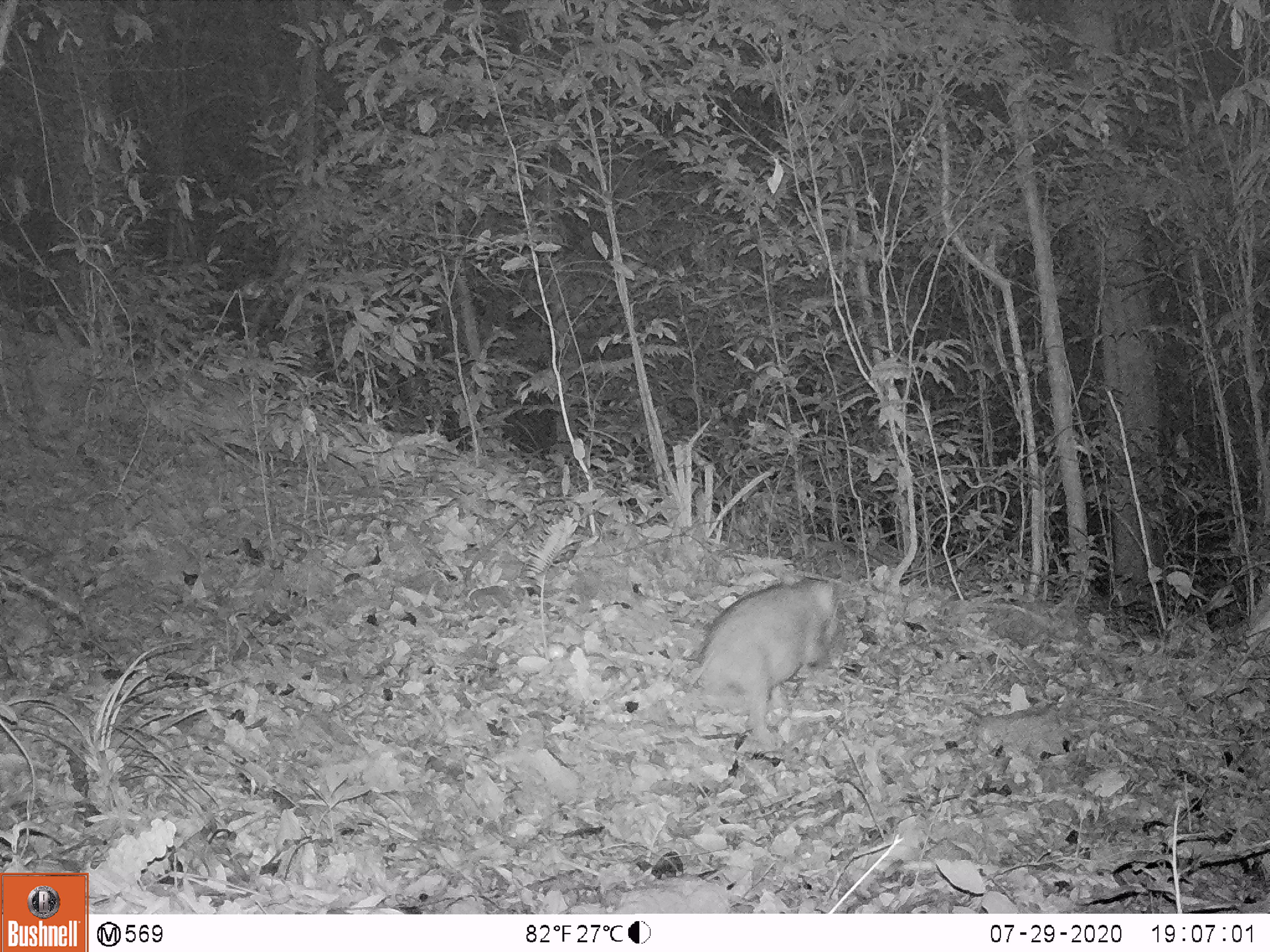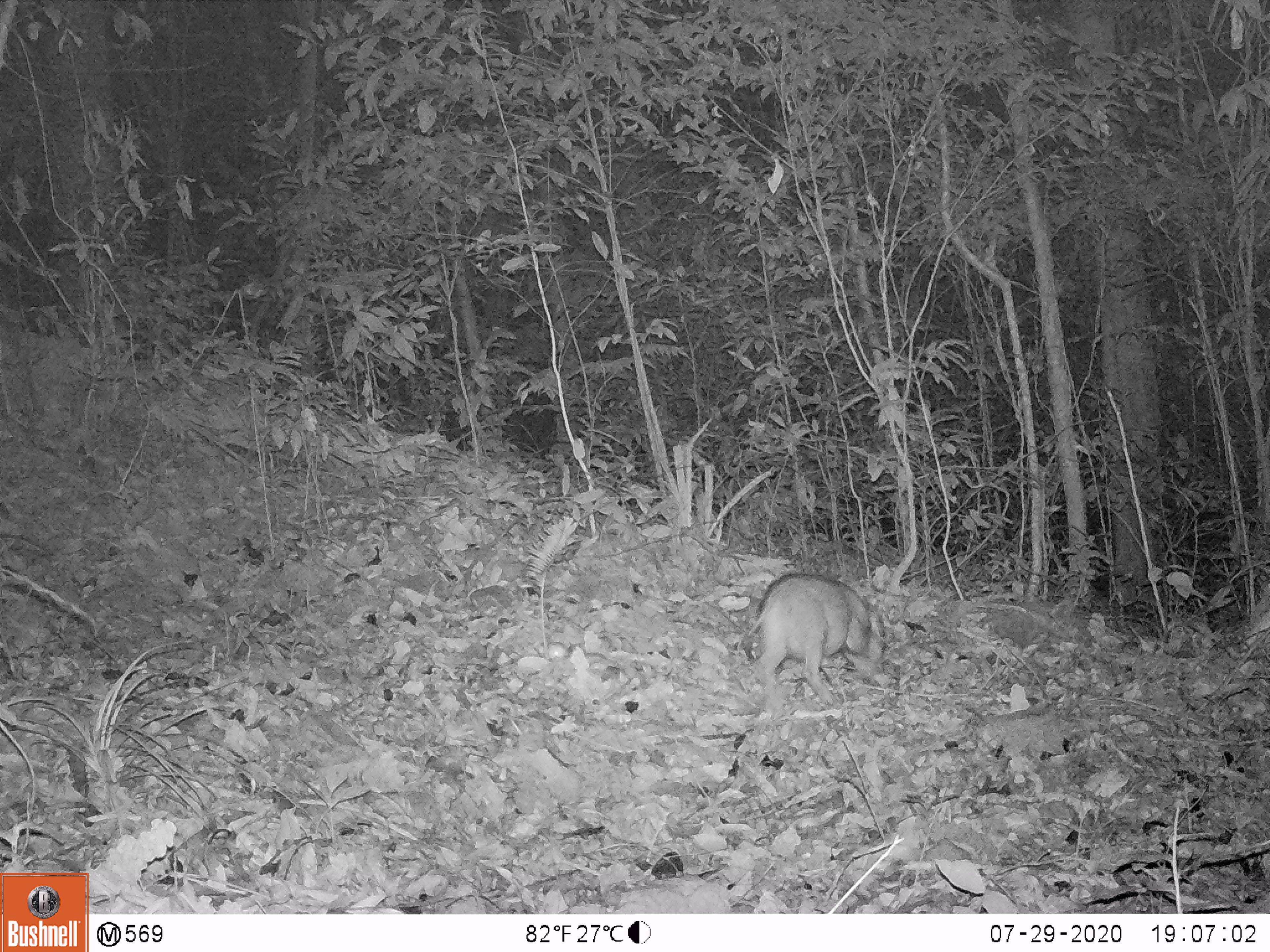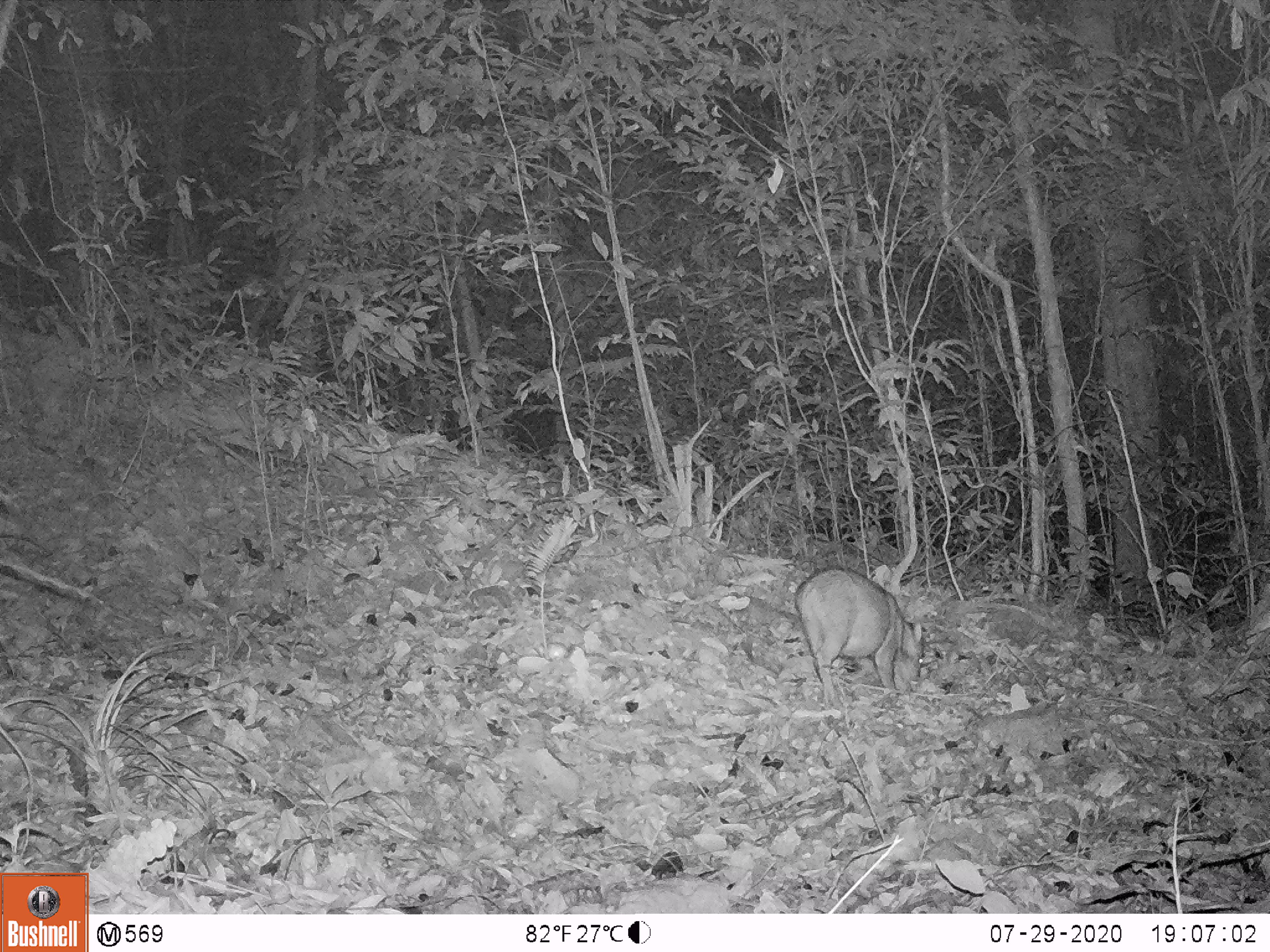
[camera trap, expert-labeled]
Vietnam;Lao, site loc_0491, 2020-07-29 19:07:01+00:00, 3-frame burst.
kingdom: Animalia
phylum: Chordata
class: Mammalia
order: Artiodactyla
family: Suidae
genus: Sus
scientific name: Sus scrofa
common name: eurasian wild pig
Eurasian wild pig (Sus scrofa). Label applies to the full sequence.